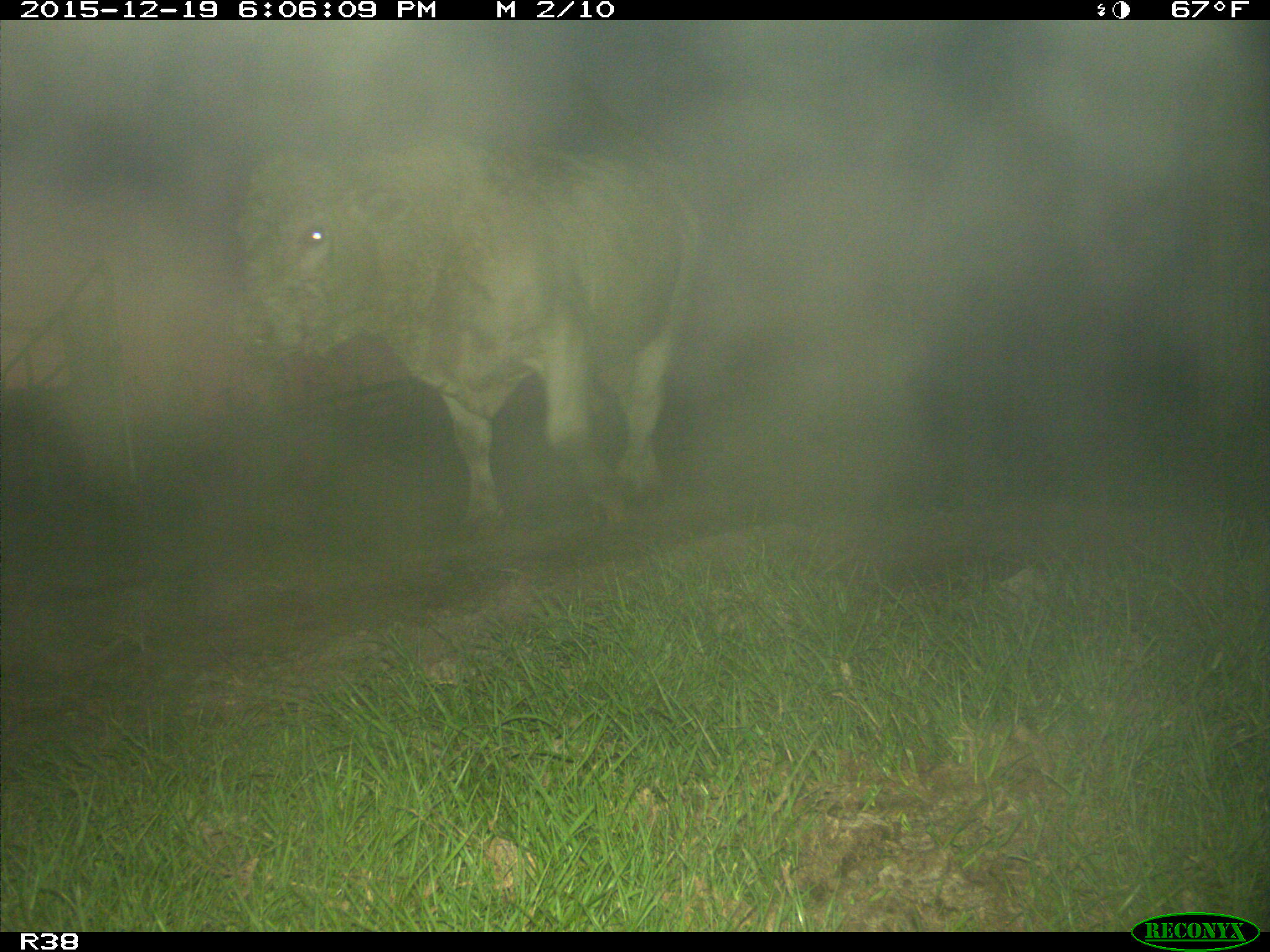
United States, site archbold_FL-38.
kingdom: Animalia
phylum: Chordata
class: Mammalia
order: Artiodactyla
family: Bovidae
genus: Bos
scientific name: Bos taurus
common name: domestic cow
Bos taurus (domestic cow).